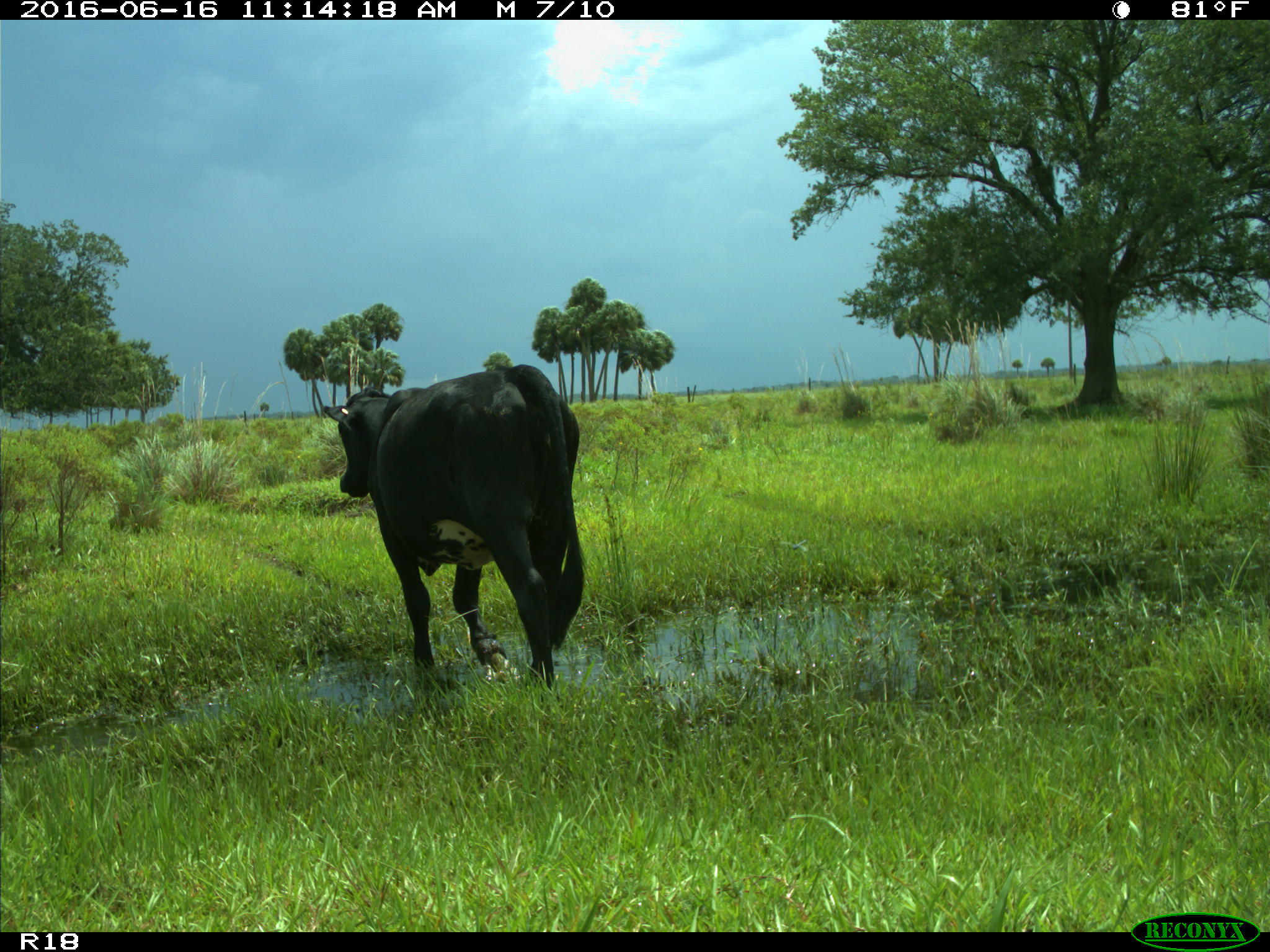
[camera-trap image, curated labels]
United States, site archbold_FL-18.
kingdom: Animalia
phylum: Chordata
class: Mammalia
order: Artiodactyla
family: Bovidae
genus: Bos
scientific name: Bos taurus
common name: domestic cow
Bos taurus (domestic cow).